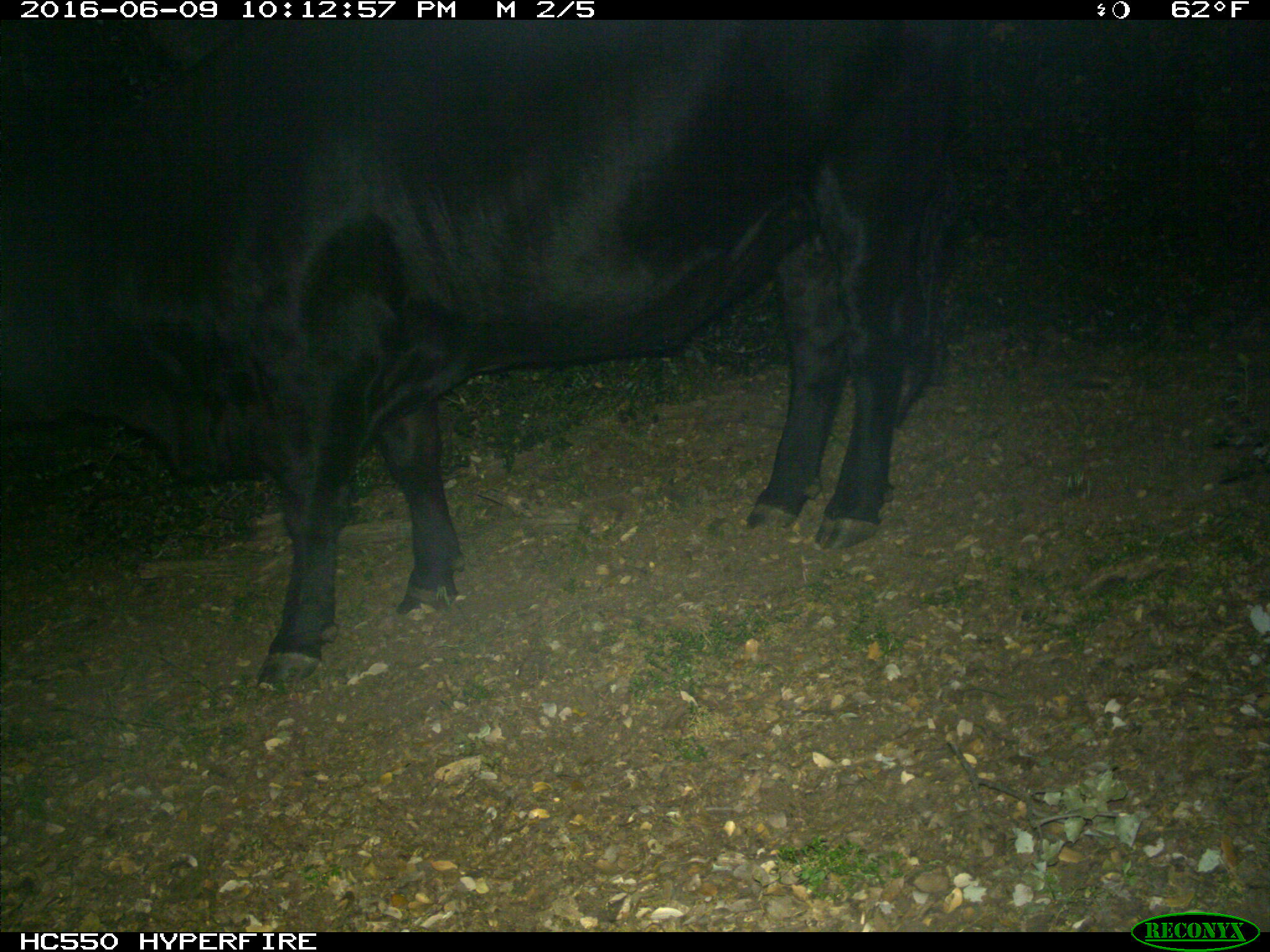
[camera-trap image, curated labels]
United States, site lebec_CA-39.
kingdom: Animalia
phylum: Chordata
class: Mammalia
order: Artiodactyla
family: Bovidae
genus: Bos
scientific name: Bos taurus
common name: domestic cow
Bos taurus (domestic cow).